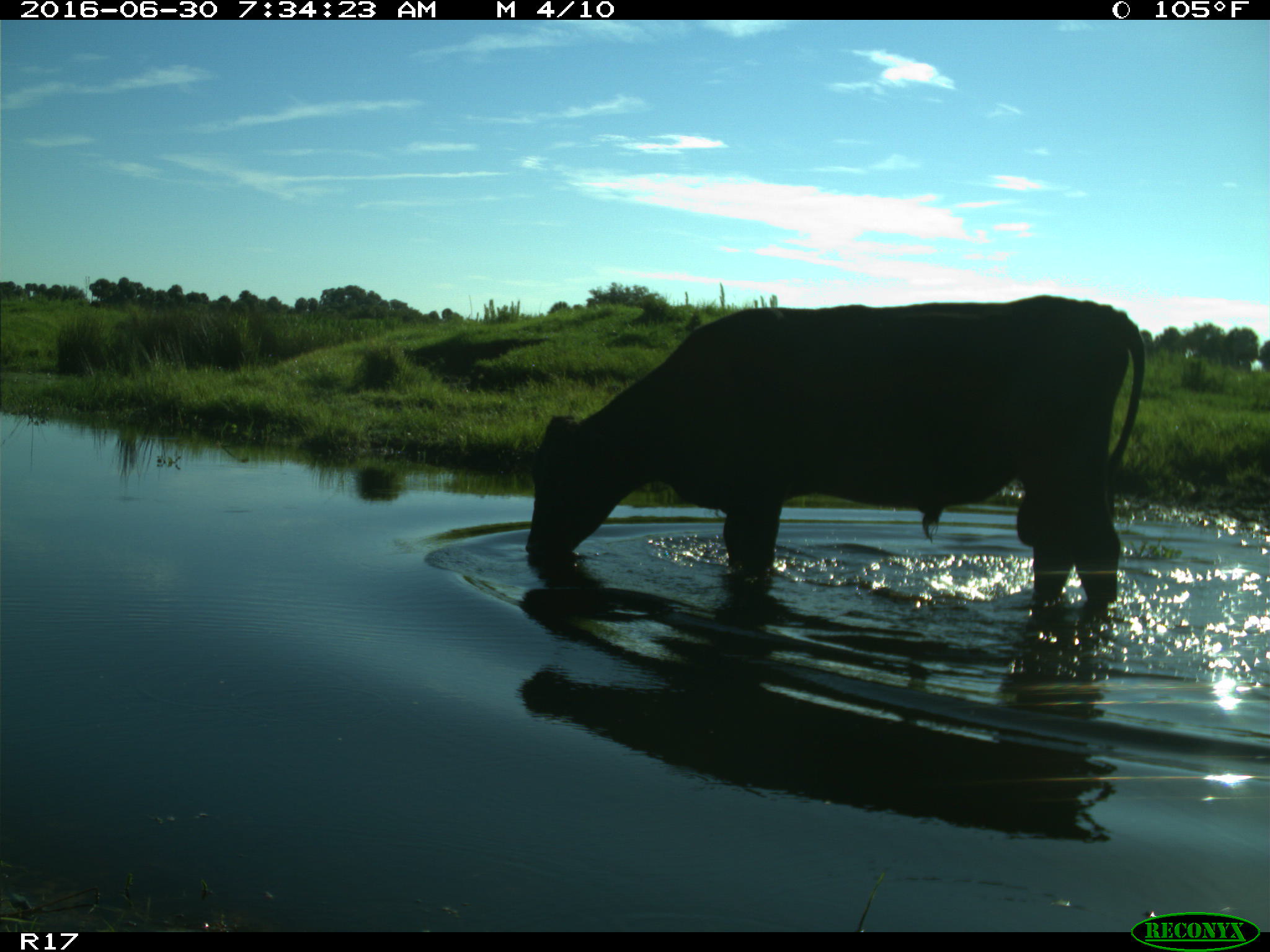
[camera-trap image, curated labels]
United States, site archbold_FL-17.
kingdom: Animalia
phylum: Chordata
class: Mammalia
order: Artiodactyla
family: Bovidae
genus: Bos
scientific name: Bos taurus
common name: domestic cow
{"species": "Bos taurus (domestic cow)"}